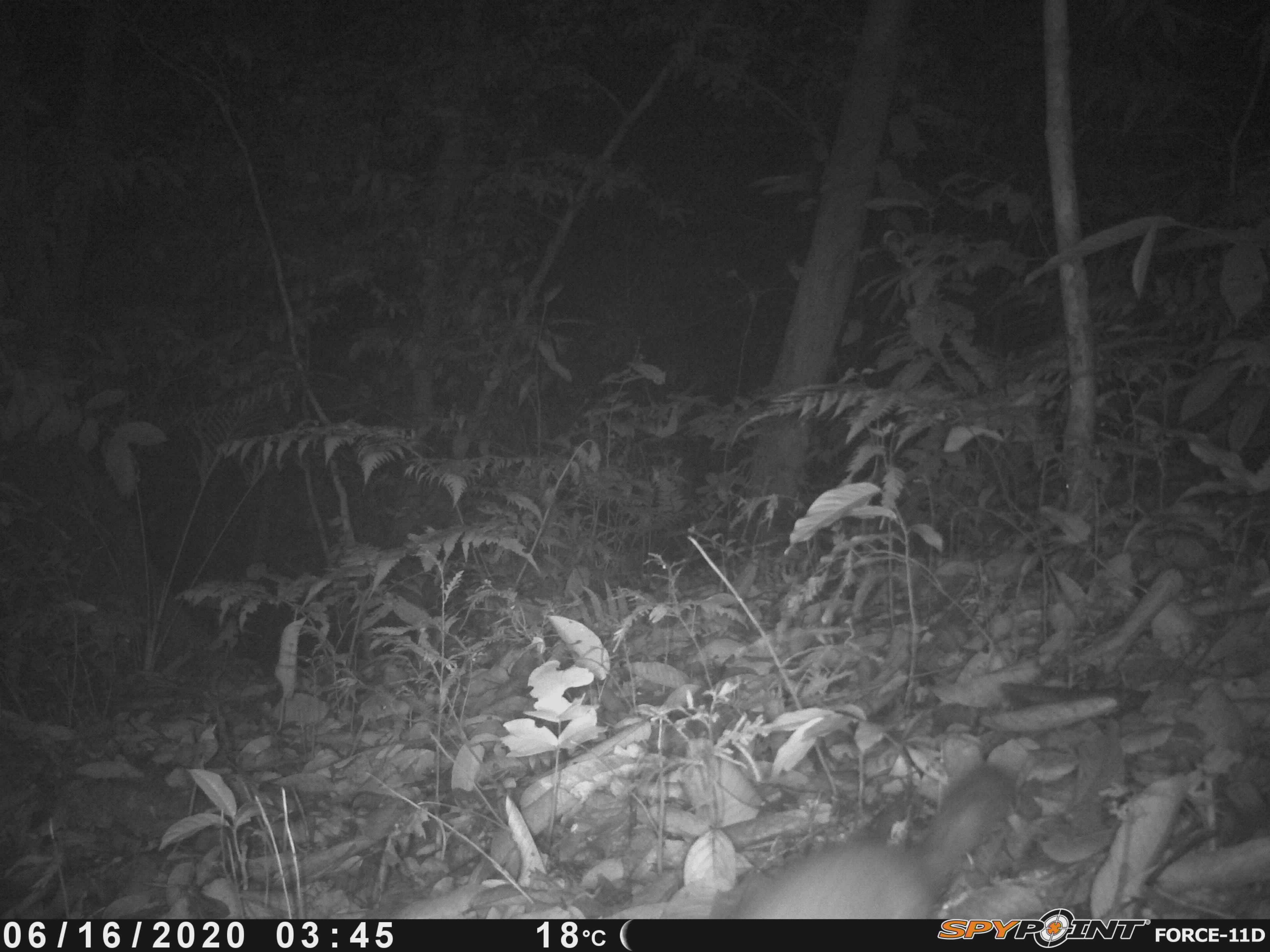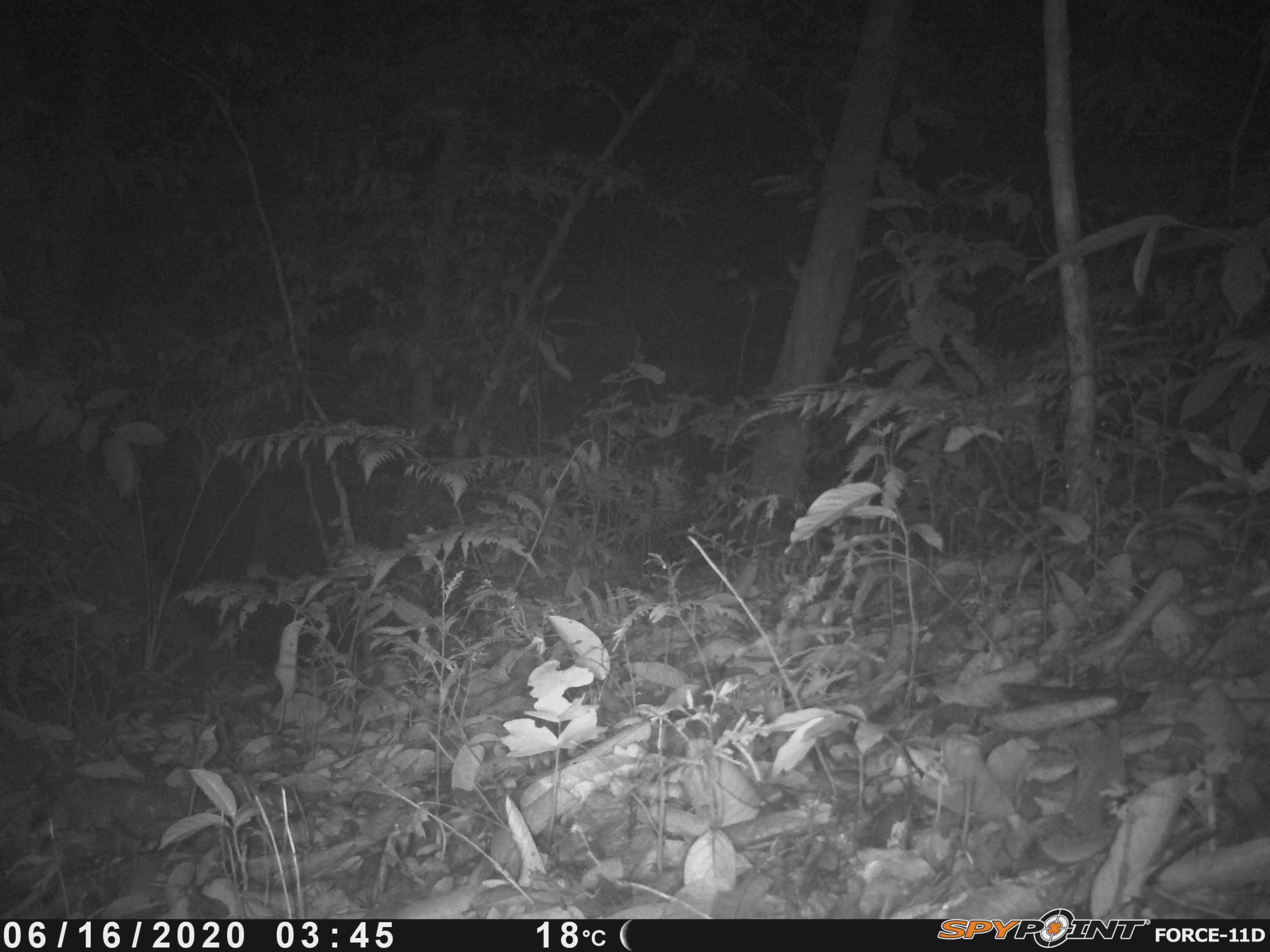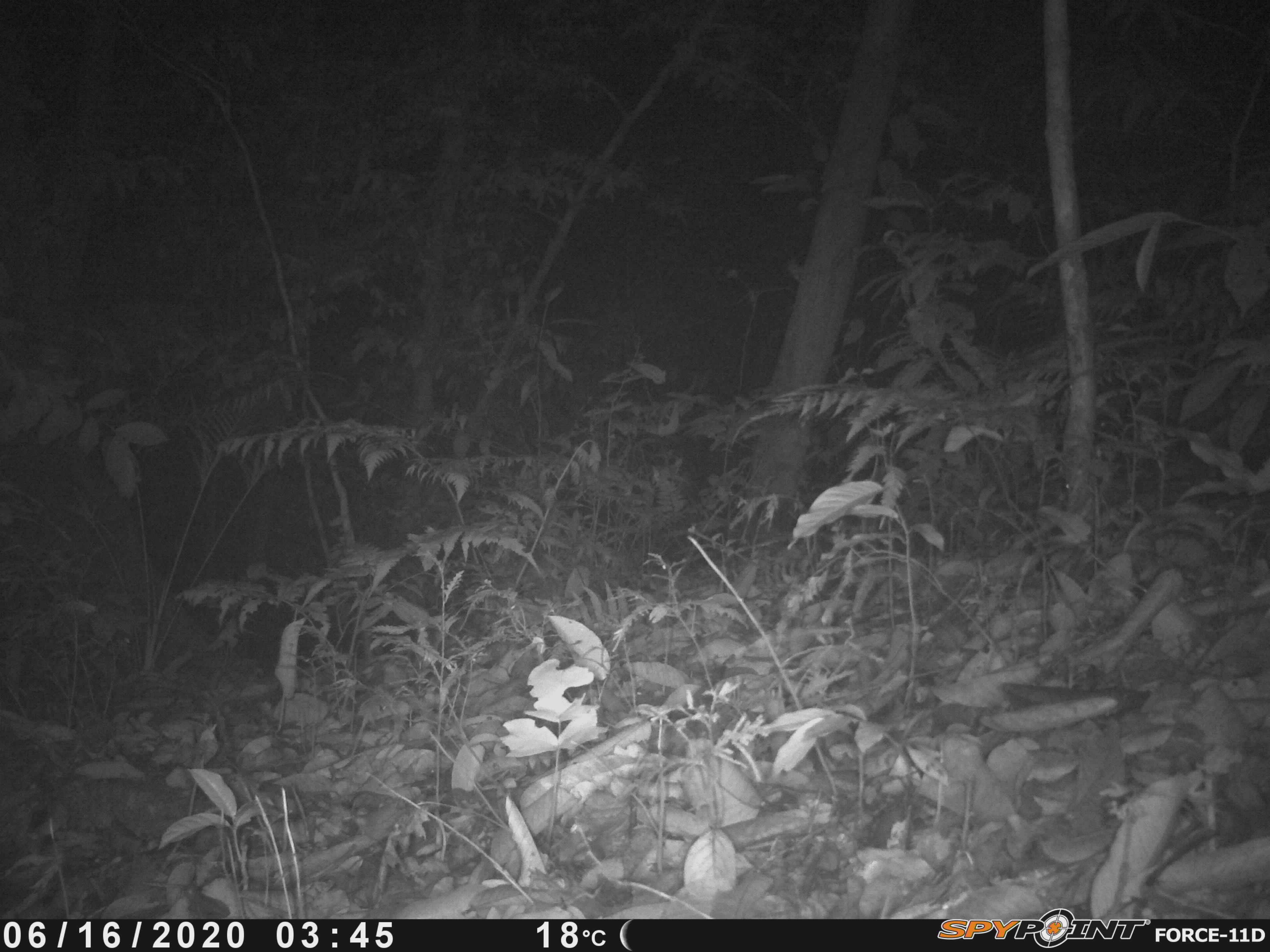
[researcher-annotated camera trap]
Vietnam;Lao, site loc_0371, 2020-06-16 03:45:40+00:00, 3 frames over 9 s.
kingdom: Animalia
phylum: Chordata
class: Mammalia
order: Carnivora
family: Mustelidae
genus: Melogale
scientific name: Melogale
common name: ferret badger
Ferret badger (Melogale). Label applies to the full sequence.